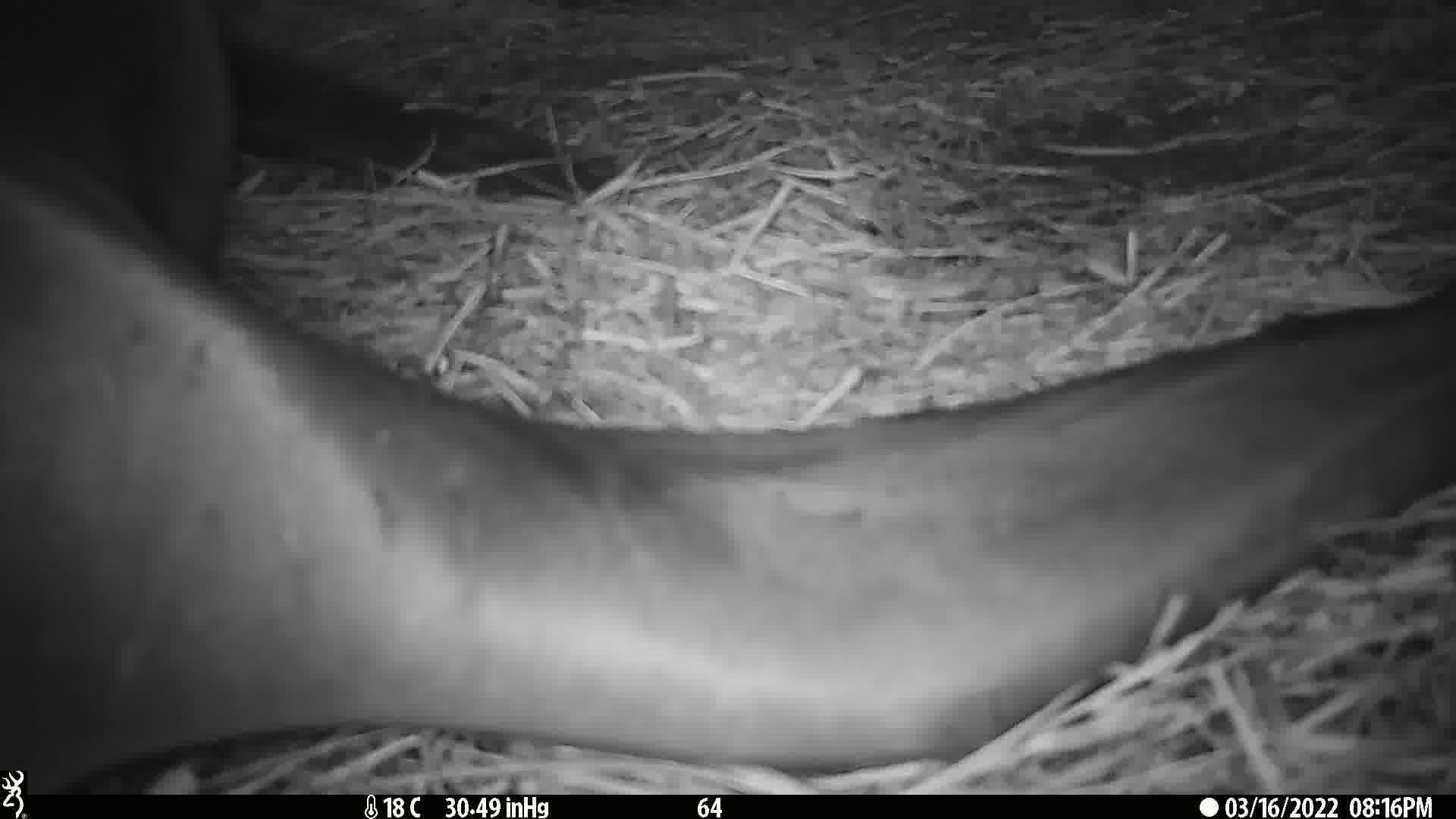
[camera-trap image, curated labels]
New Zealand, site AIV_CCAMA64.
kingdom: Animalia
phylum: Chordata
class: Mammalia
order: Carnivora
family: Otariidae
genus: Phocarctos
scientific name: Phocarctos hookeri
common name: new zealand sea lion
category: sealion